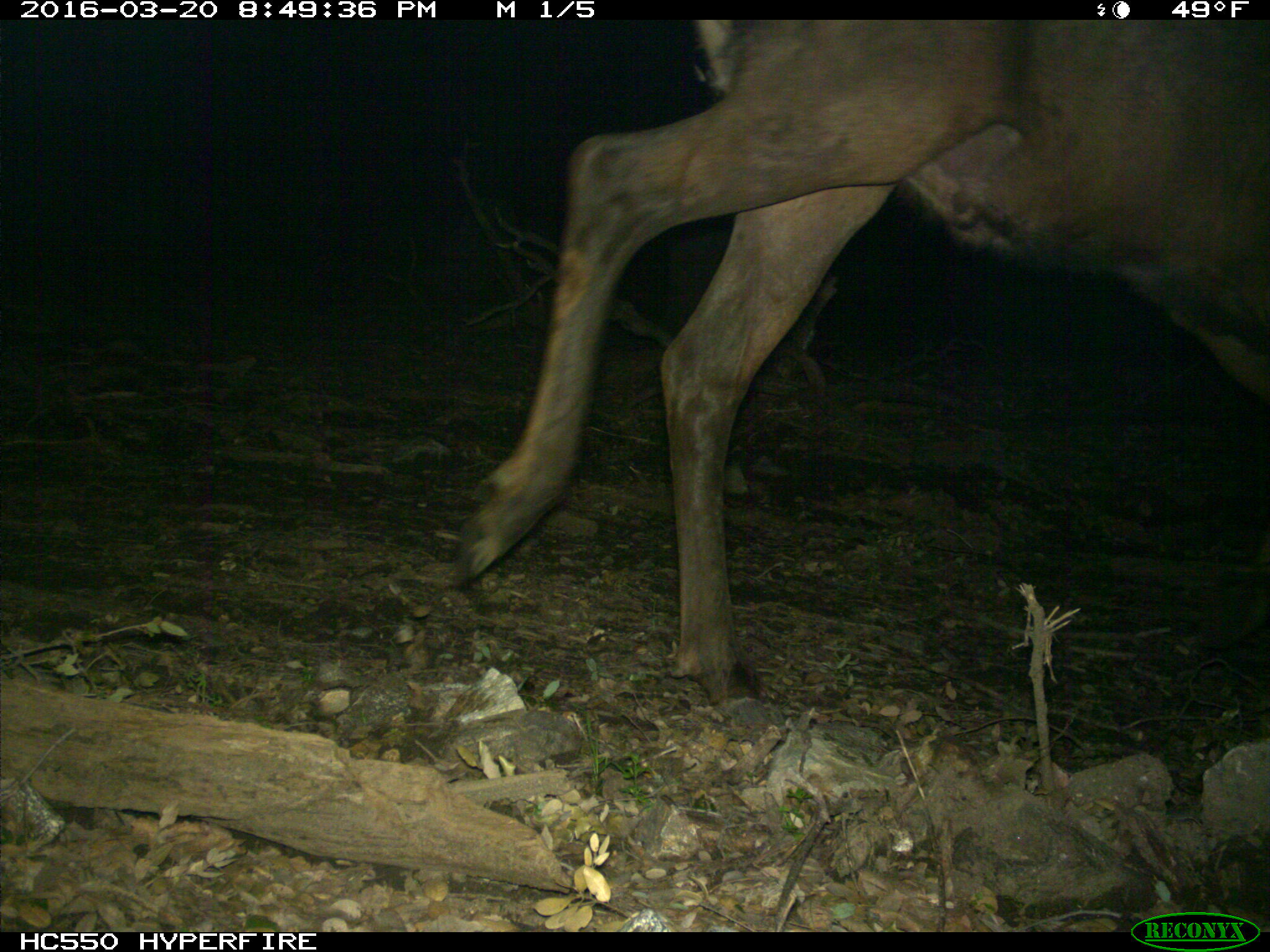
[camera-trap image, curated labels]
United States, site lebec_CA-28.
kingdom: Animalia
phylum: Chordata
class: Mammalia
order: Artiodactyla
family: Cervidae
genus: Cervus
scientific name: Cervus canadensis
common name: elk